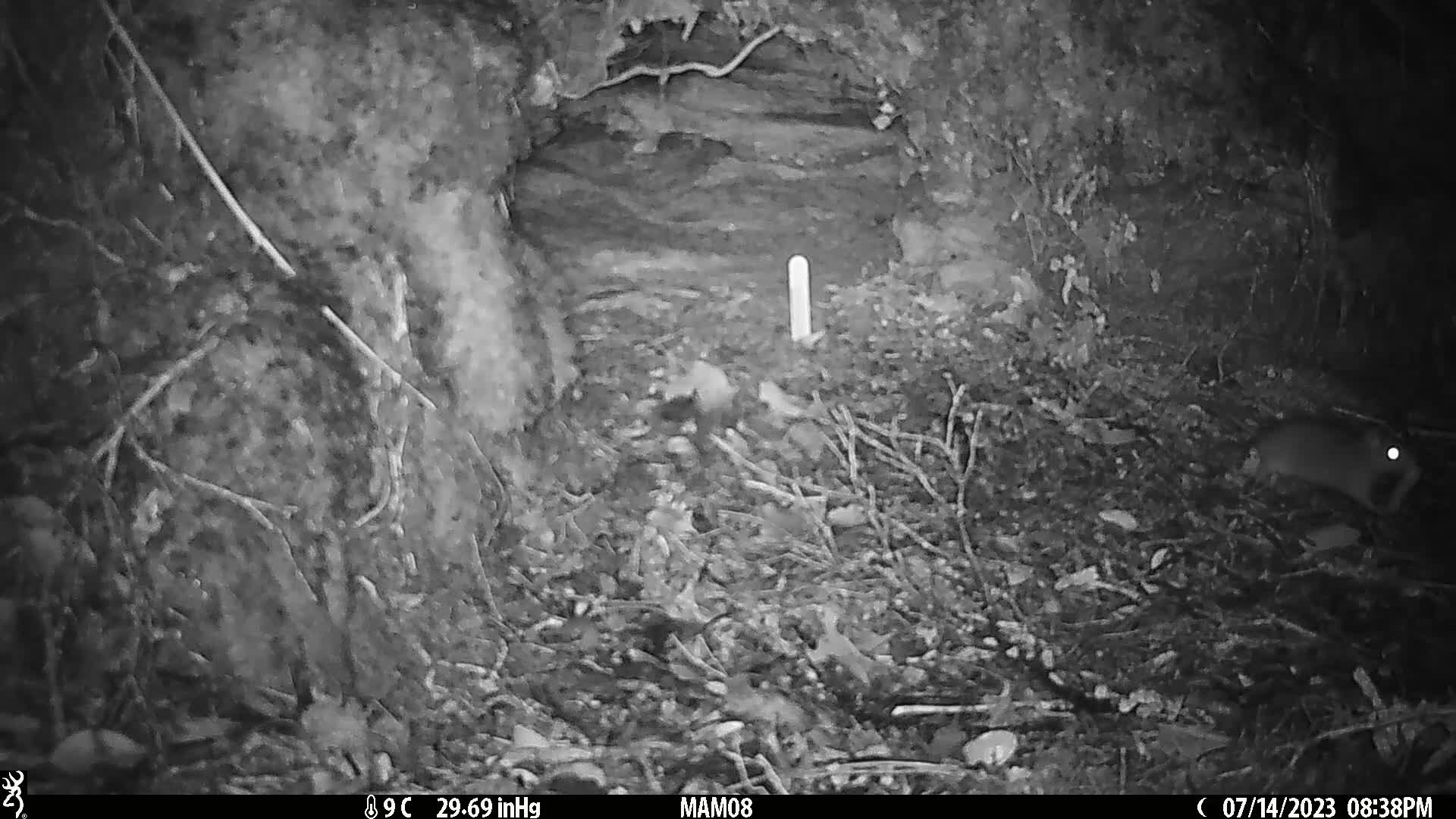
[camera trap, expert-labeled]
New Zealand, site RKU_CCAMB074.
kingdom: Animalia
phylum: Chordata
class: Mammalia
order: Rodentia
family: Muridae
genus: Rattus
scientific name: Rattus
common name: rat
Rat (Rattus).